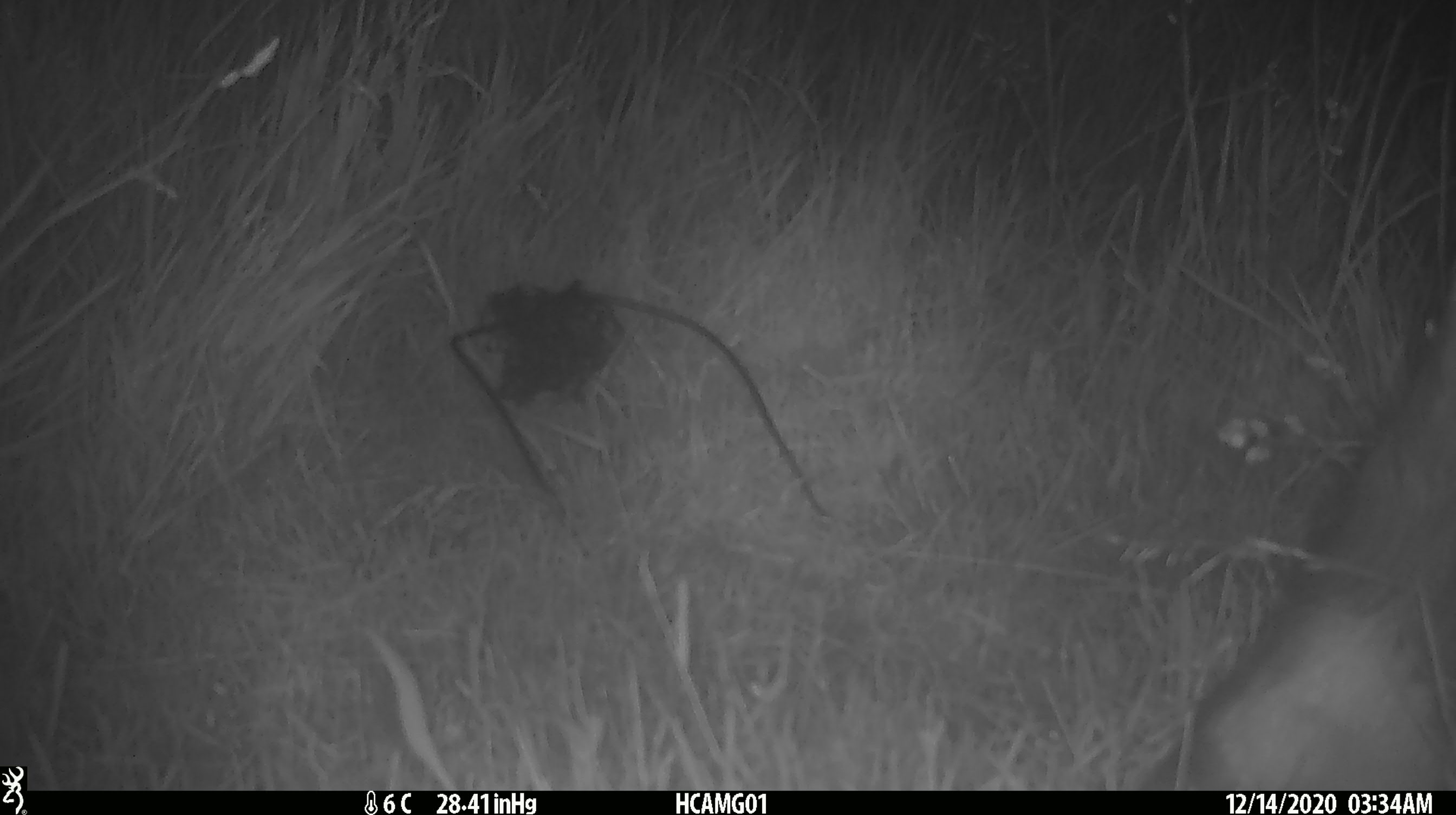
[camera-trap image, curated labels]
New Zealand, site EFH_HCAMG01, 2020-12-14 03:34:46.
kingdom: Animalia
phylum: Chordata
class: Mammalia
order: Artiodactyla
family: Bovidae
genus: Bos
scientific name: Bos taurus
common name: domestic cow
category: cow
Cow (domestic cow) (Bos taurus).